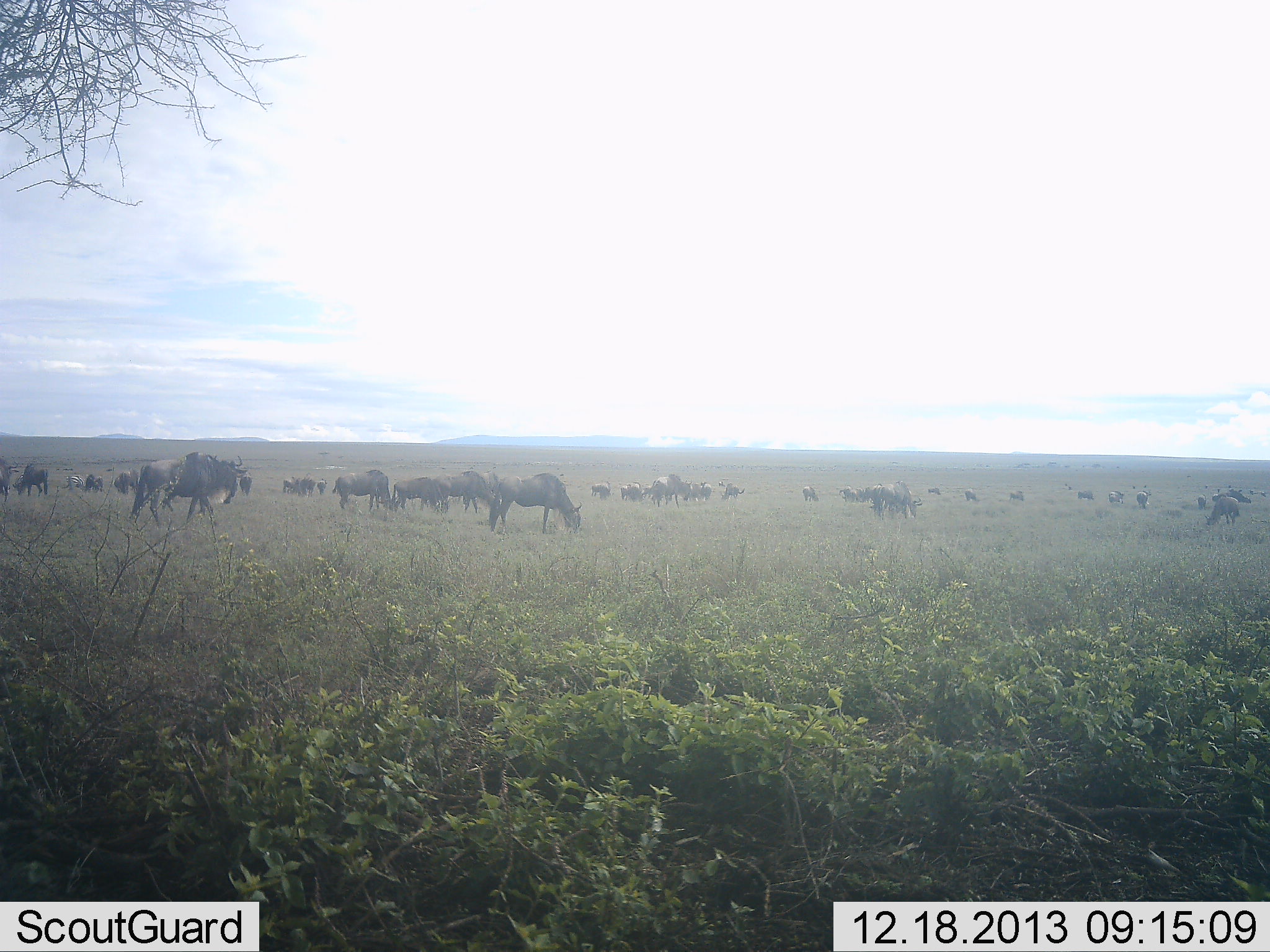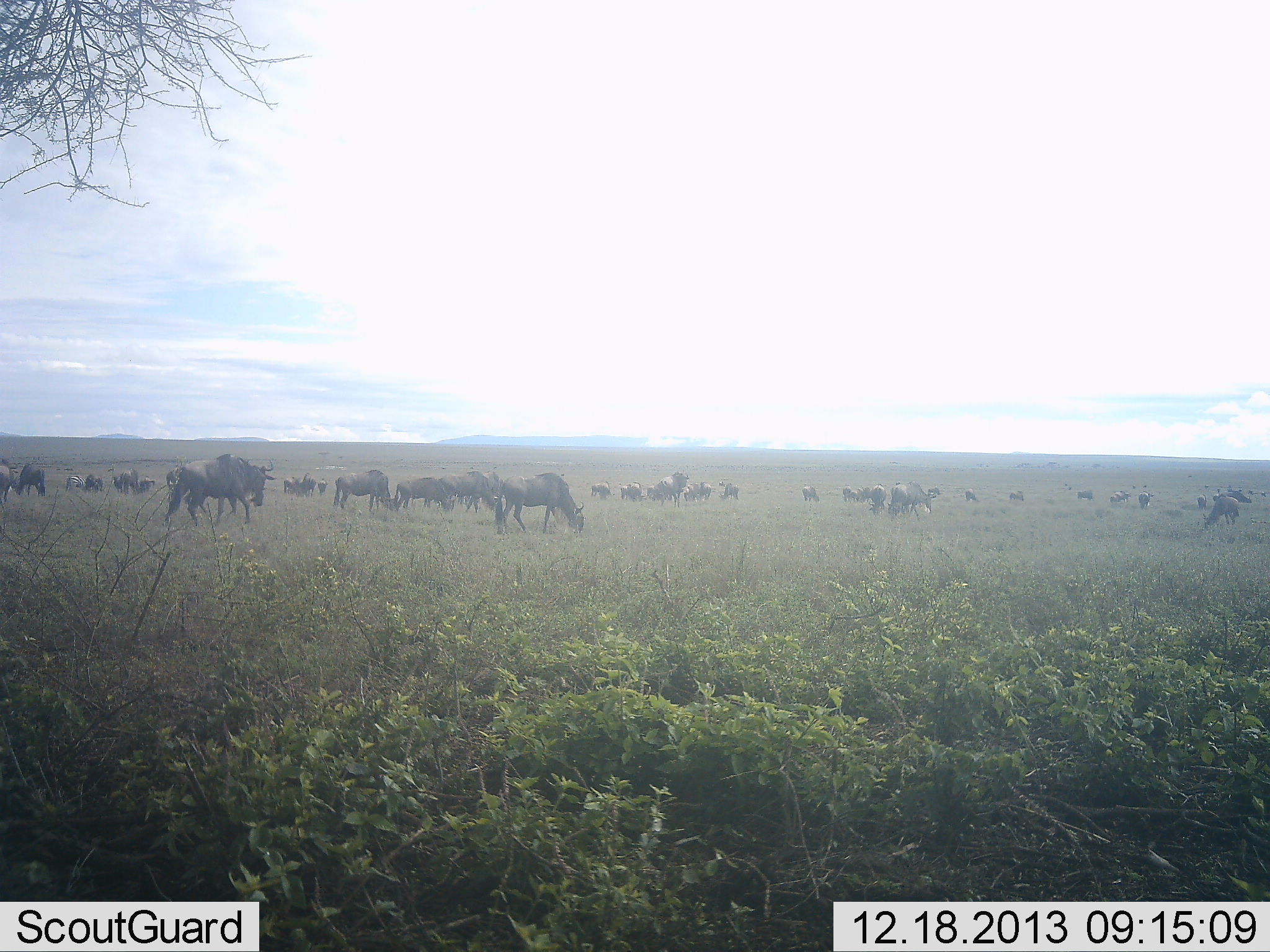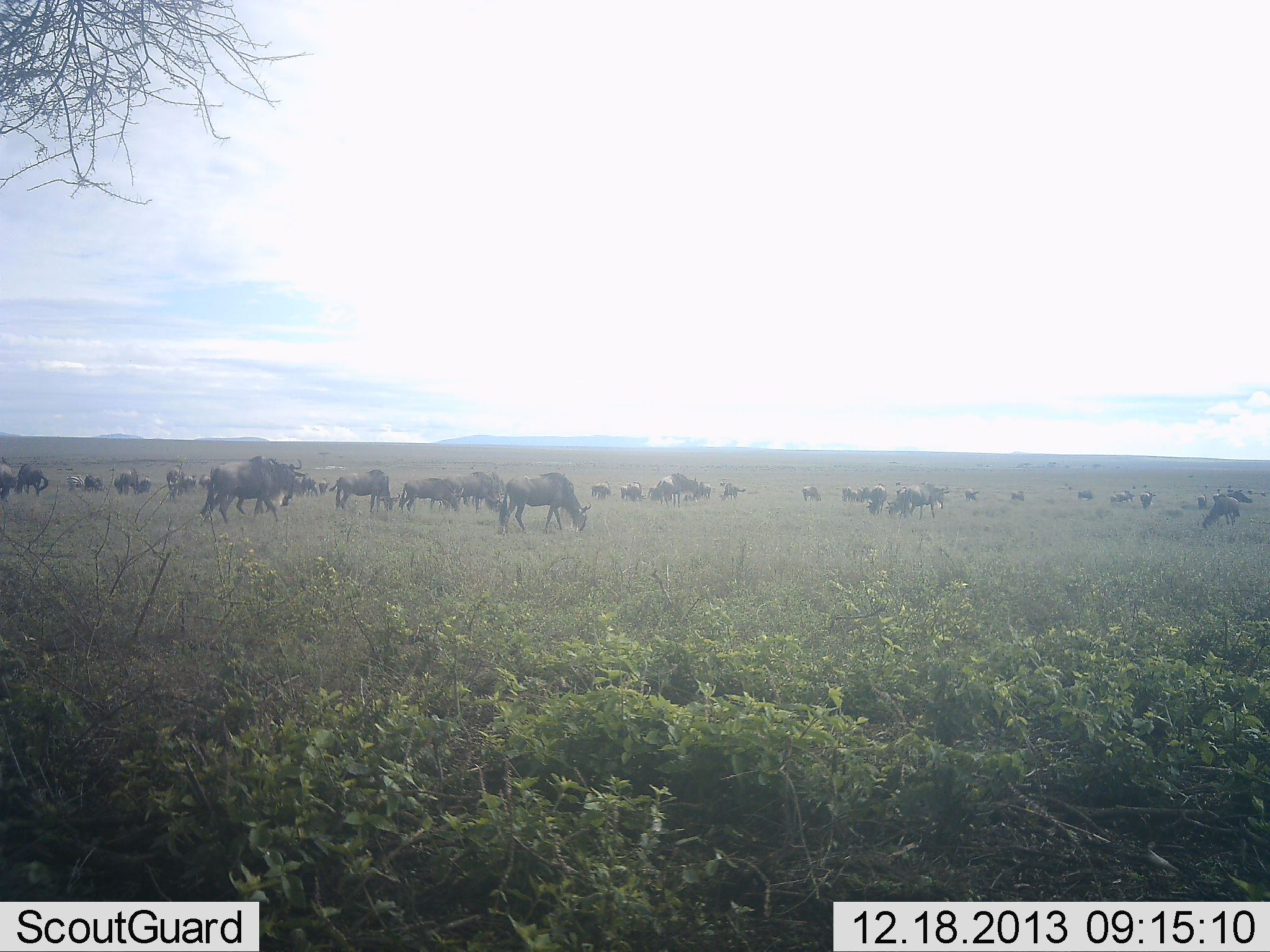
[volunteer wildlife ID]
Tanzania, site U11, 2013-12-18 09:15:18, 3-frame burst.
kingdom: Animalia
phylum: Chordata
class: Mammalia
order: Artiodactyla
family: Bovidae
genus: Connochaetes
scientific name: Connochaetes taurinus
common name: blue wildebeest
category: wildebeest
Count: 11-50.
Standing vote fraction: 40%.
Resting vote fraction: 0%.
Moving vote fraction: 80%.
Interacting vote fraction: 0%.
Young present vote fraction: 0%.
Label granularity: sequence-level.